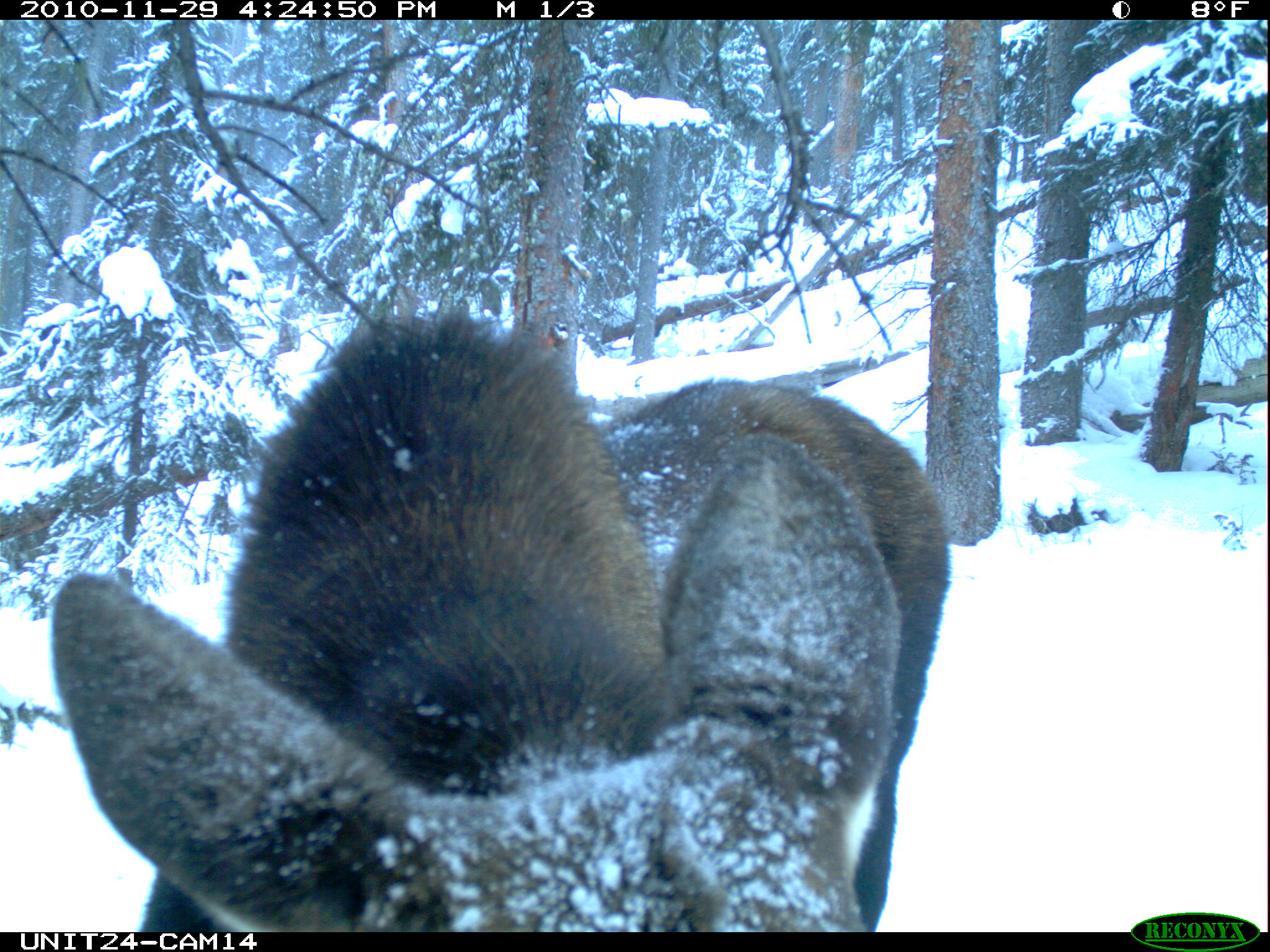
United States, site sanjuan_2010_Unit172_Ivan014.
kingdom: Animalia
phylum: Chordata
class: Mammalia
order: Artiodactyla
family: Cervidae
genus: Alces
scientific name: Alces alces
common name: moose